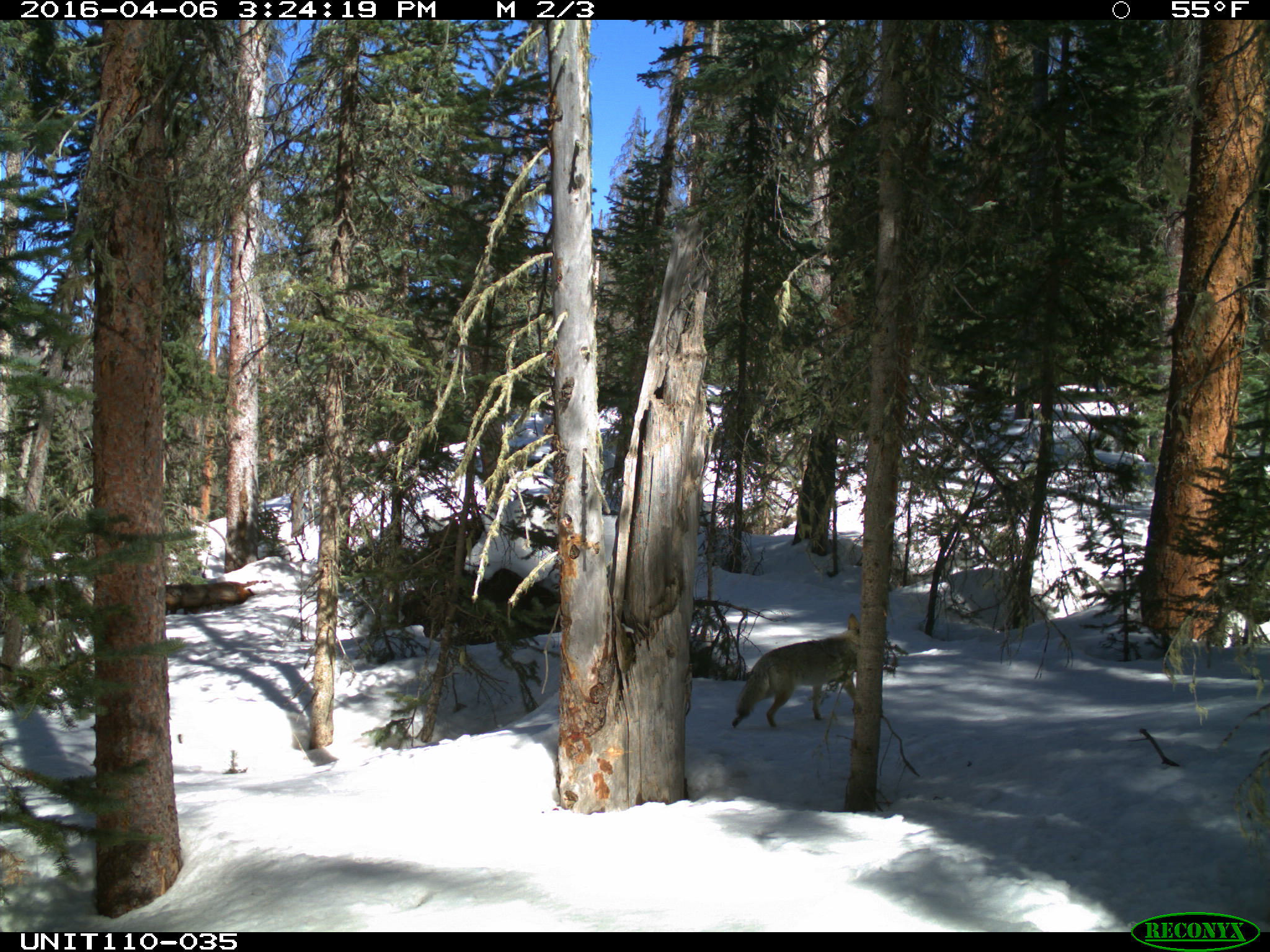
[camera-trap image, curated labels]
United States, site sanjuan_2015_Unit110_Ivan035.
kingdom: Animalia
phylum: Chordata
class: Mammalia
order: Carnivora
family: Canidae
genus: Canis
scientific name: Canis latrans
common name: coyote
Canis latrans (coyote).